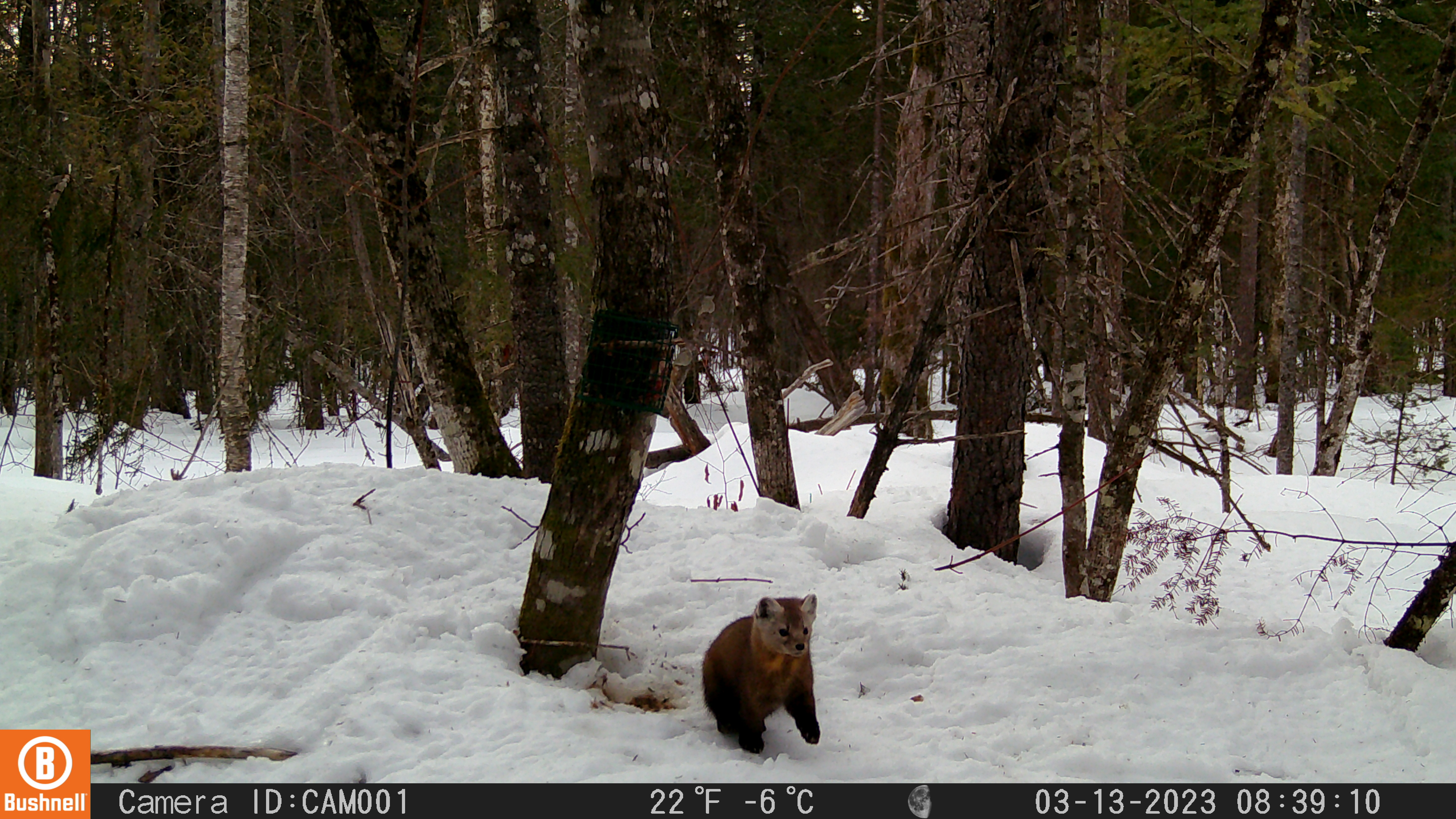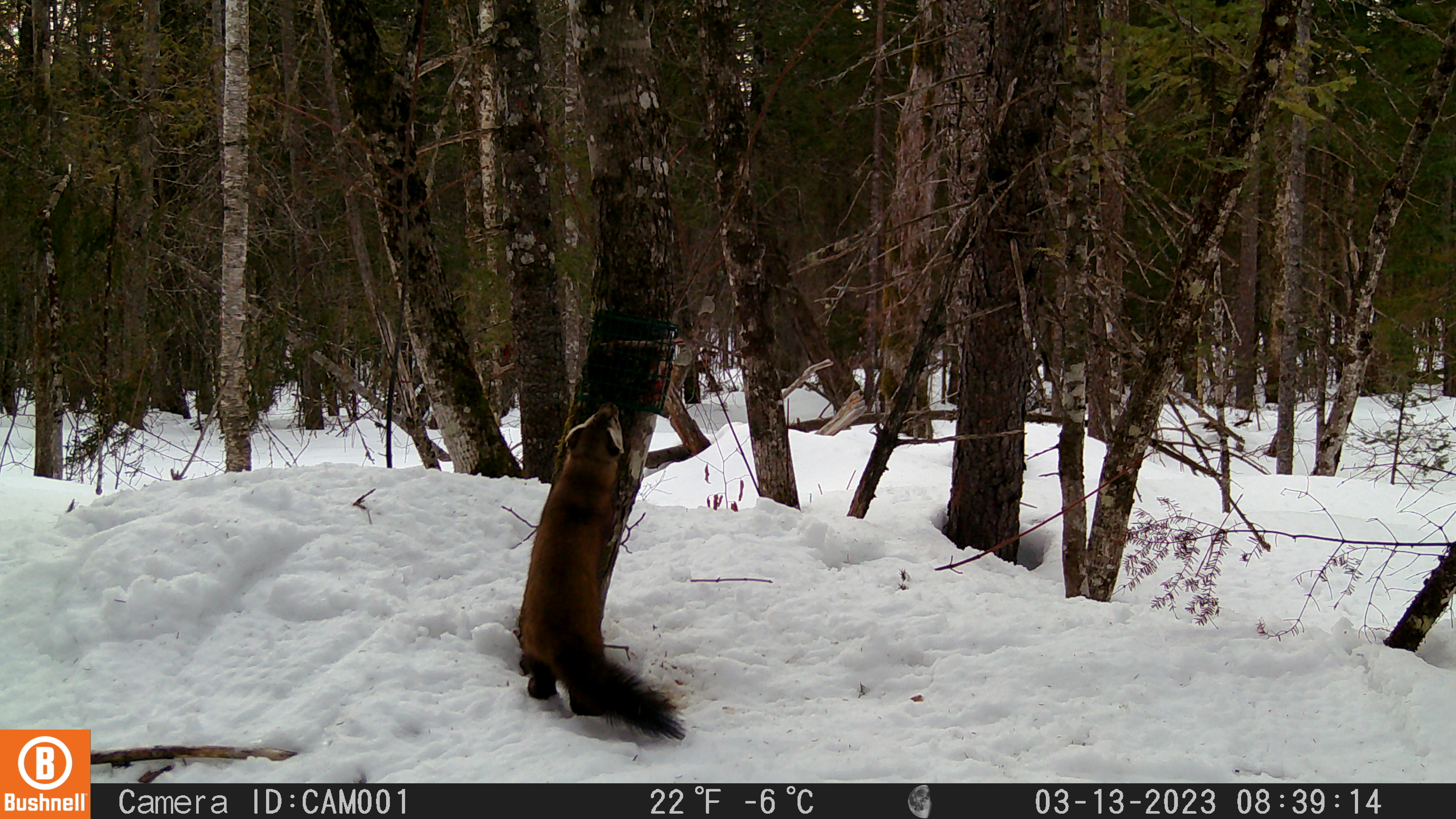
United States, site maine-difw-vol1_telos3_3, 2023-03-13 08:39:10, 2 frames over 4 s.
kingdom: Animalia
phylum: Chordata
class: Mammalia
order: Carnivora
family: Mustelidae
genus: Martes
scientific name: Martes americana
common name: american marten